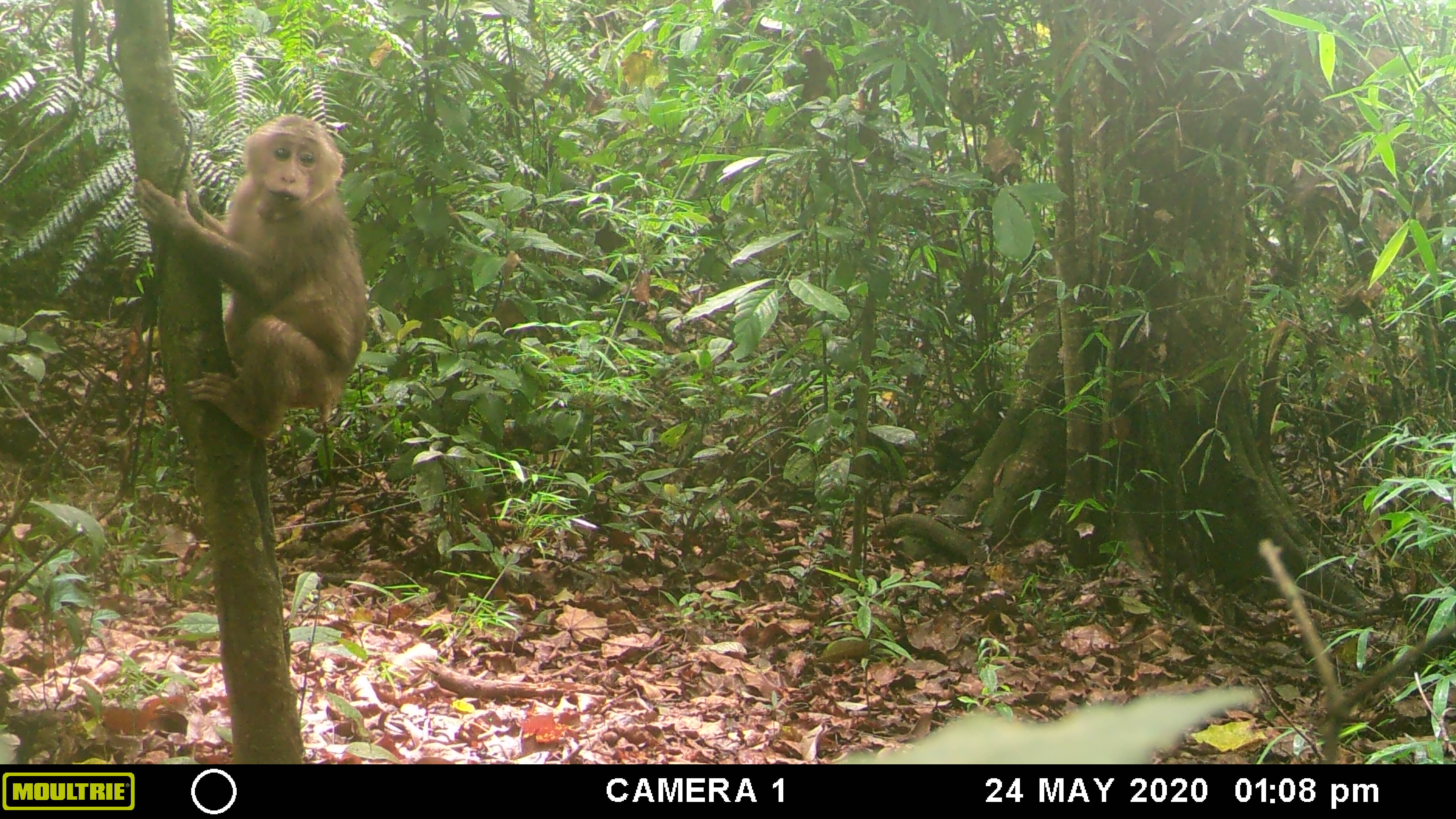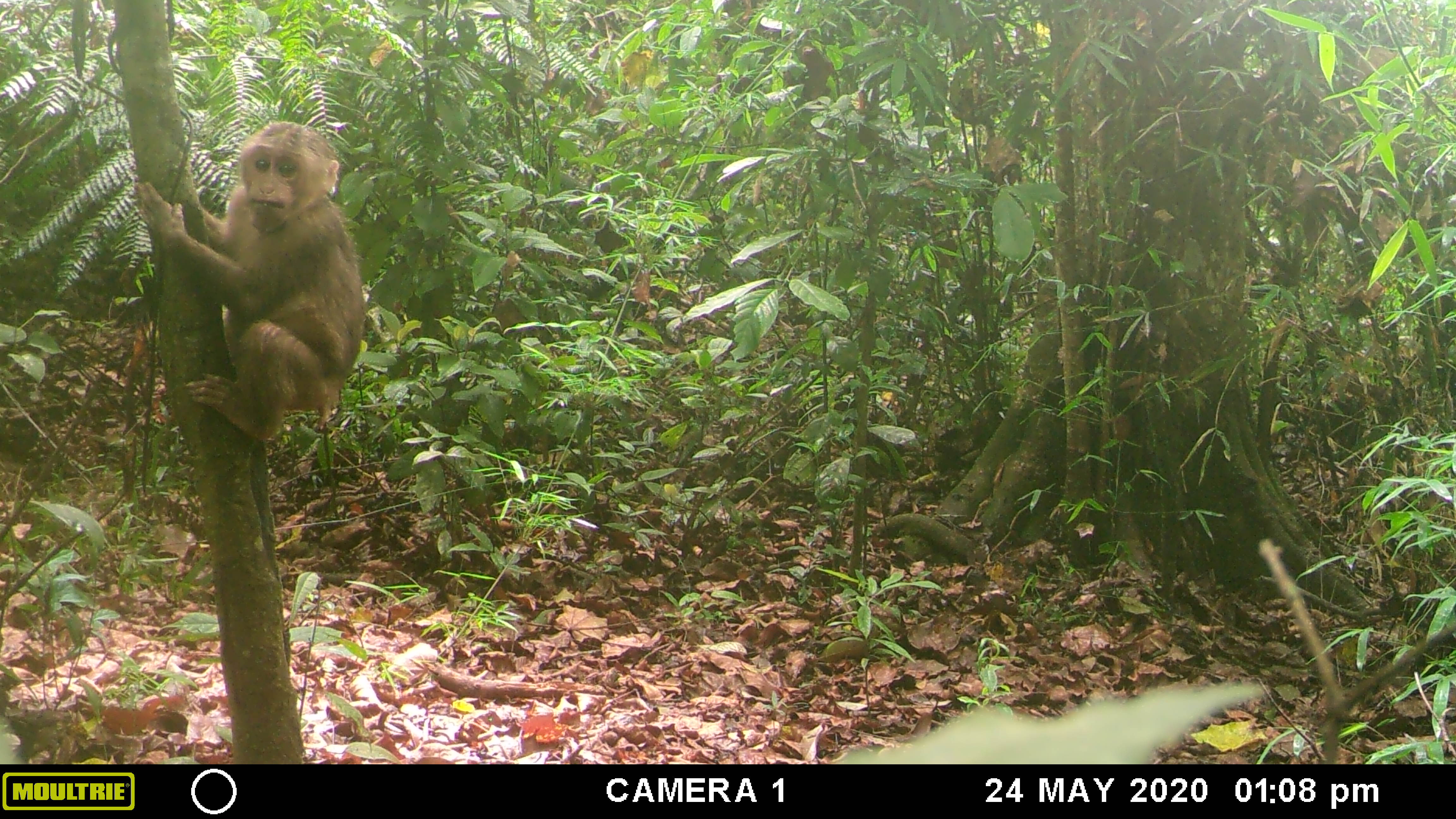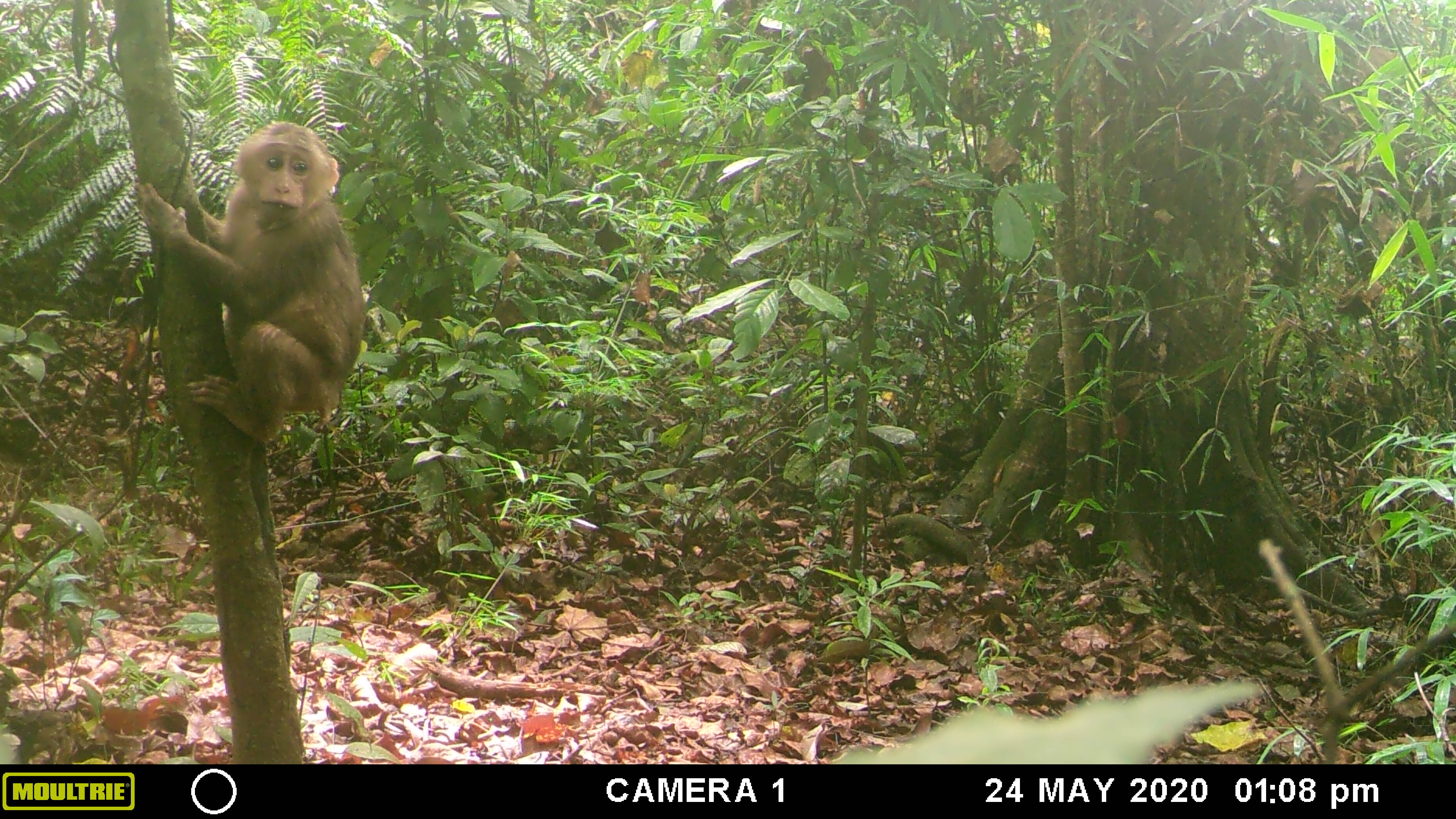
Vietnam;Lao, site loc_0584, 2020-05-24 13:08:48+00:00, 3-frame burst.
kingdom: Animalia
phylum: Chordata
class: Mammalia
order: Primates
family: Cercopithecidae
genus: Macaca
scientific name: Macaca arctoides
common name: stump-tailed macaque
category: stump tailed macaque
Stump tailed macaque (stump-tailed macaque) (Macaca arctoides). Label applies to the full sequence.